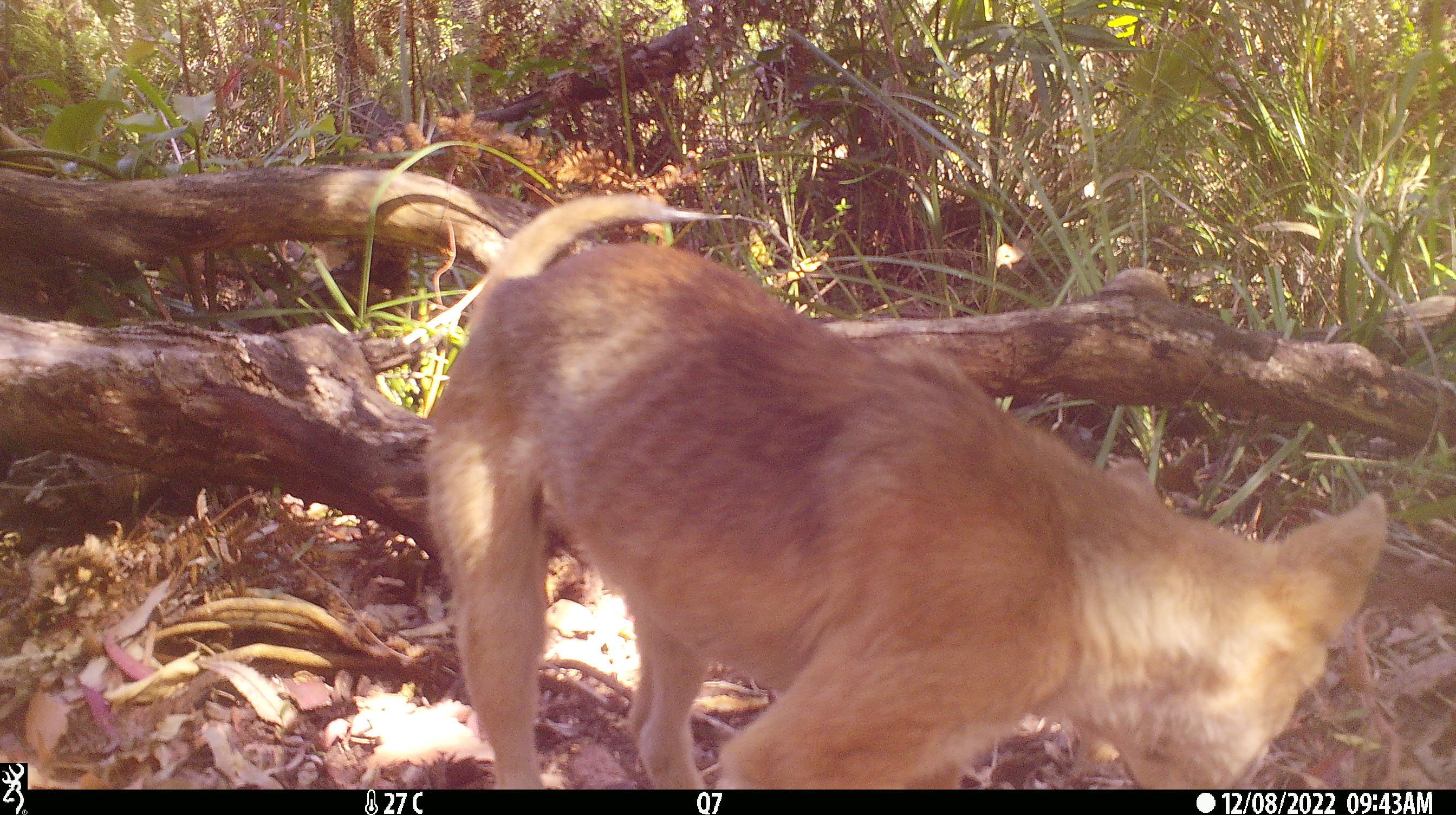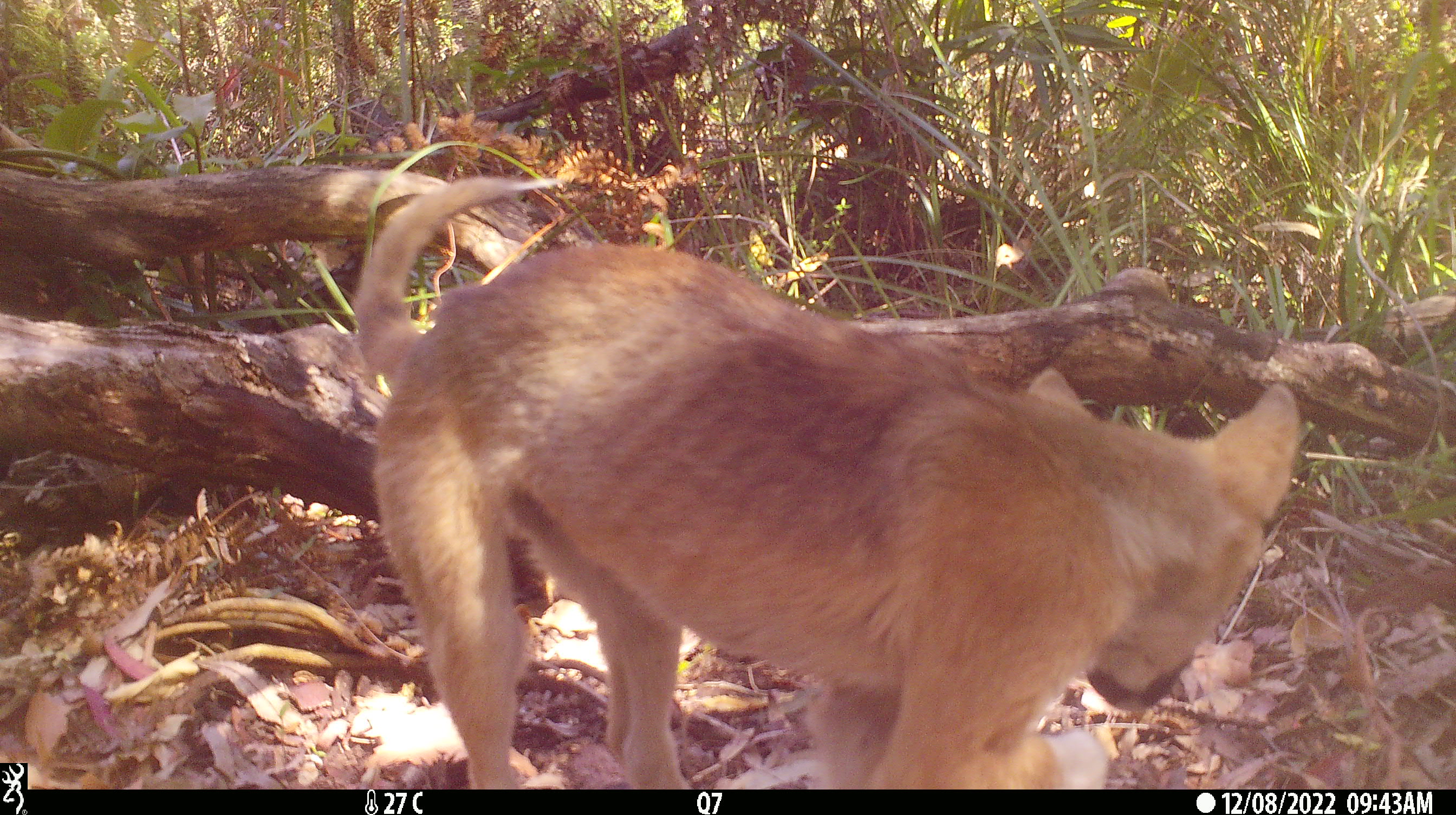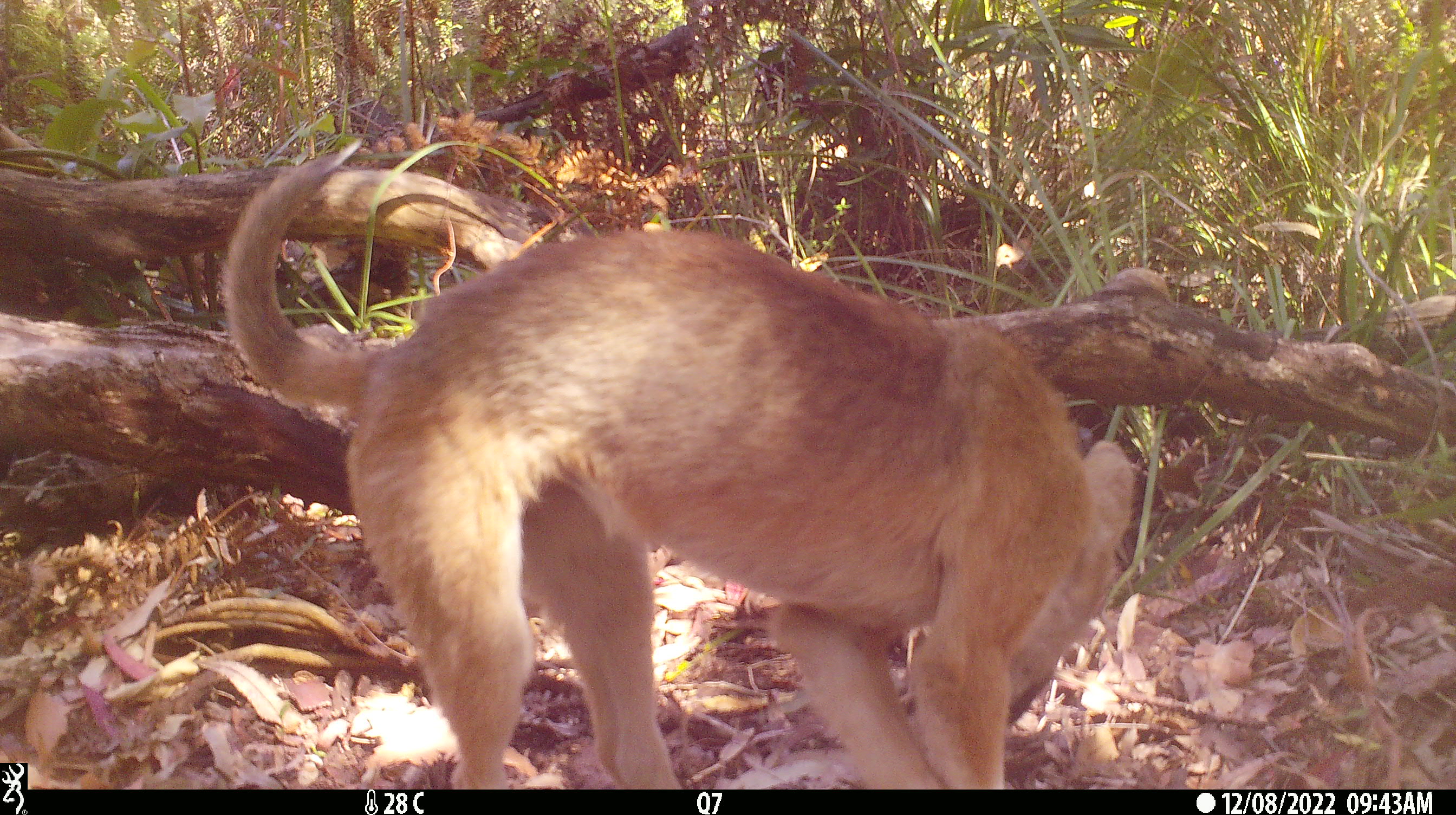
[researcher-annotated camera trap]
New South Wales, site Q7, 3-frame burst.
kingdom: Animalia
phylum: Chordata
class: Mammalia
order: Carnivora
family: Canidae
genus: Canis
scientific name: Canis familiaris dingo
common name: dingo